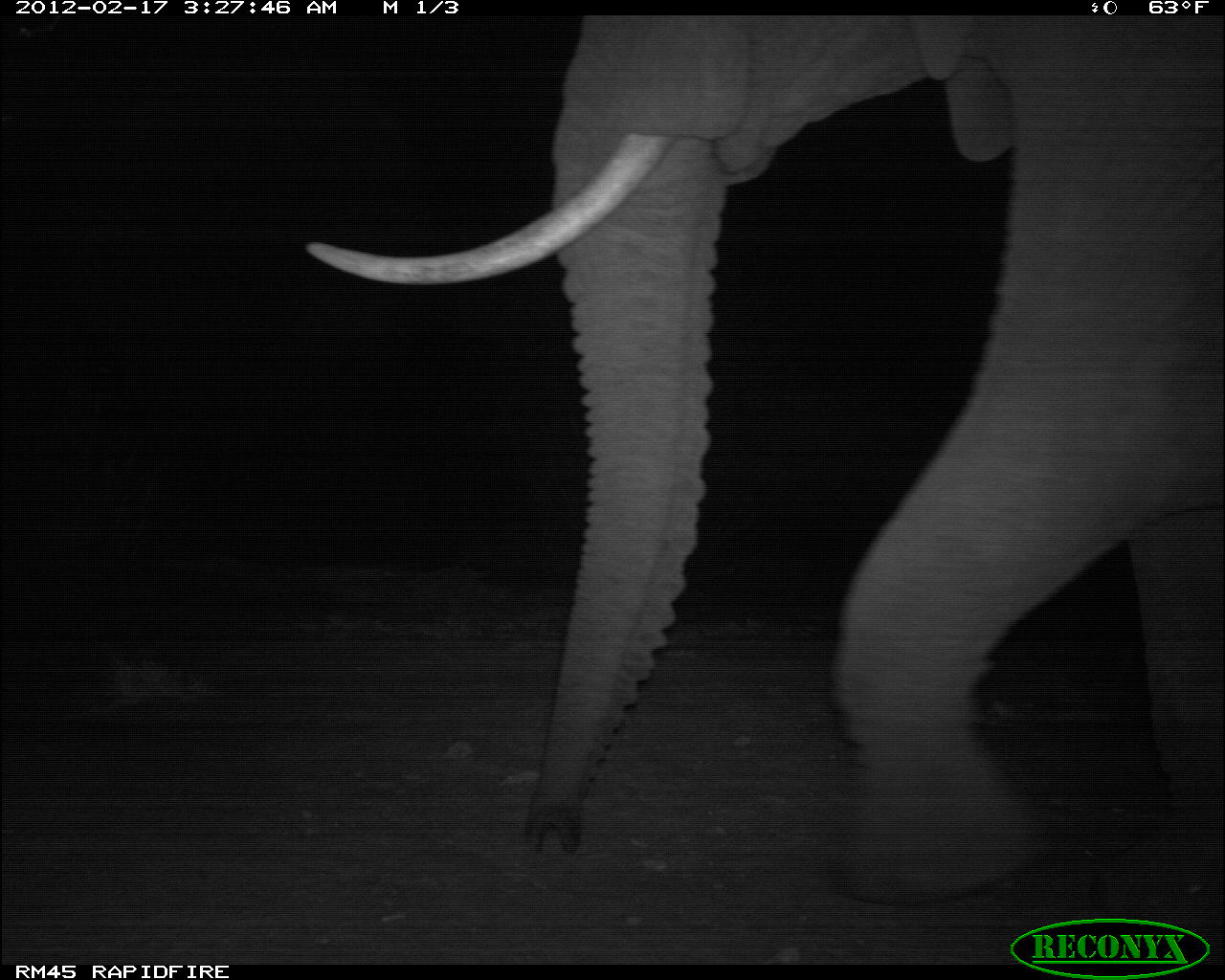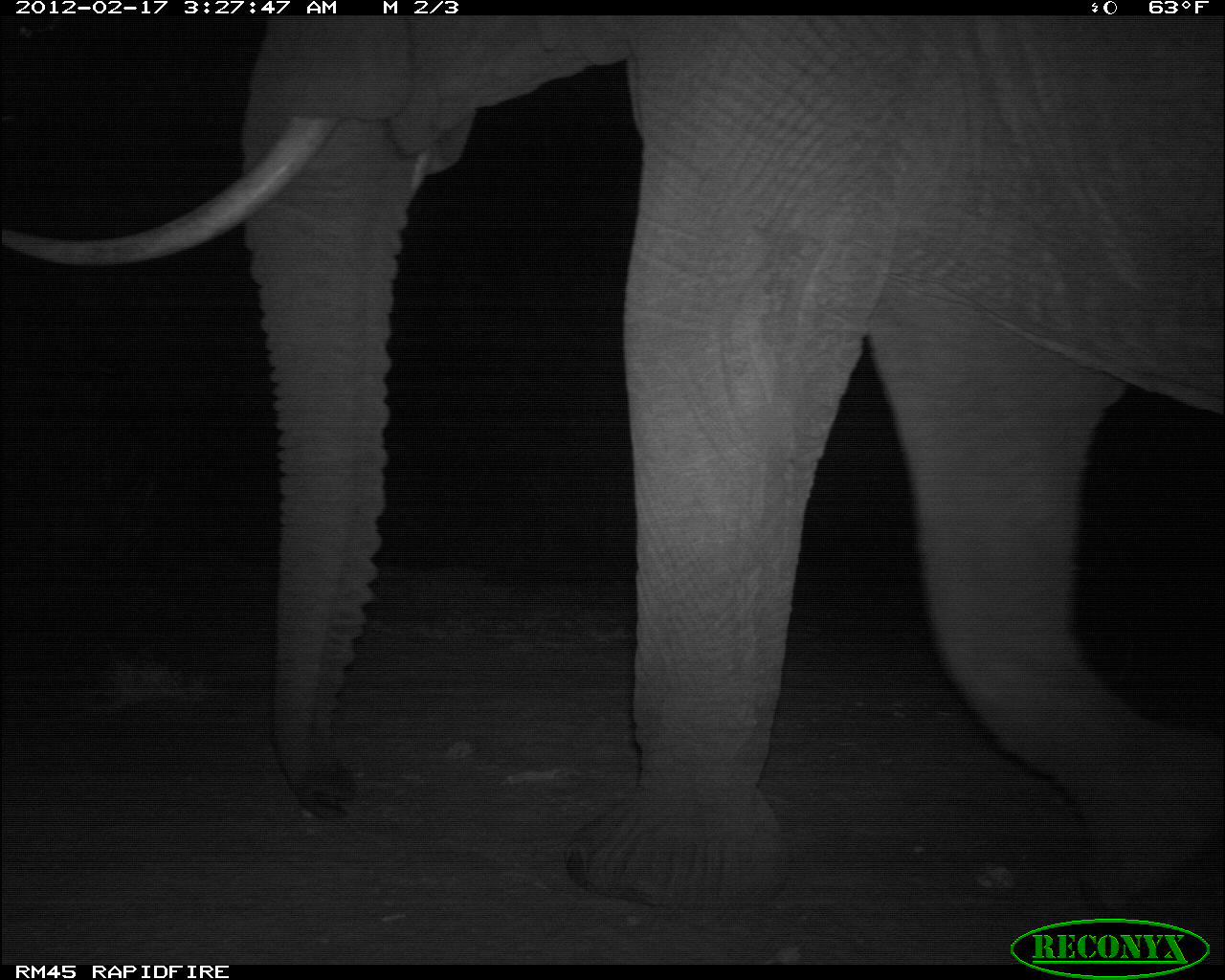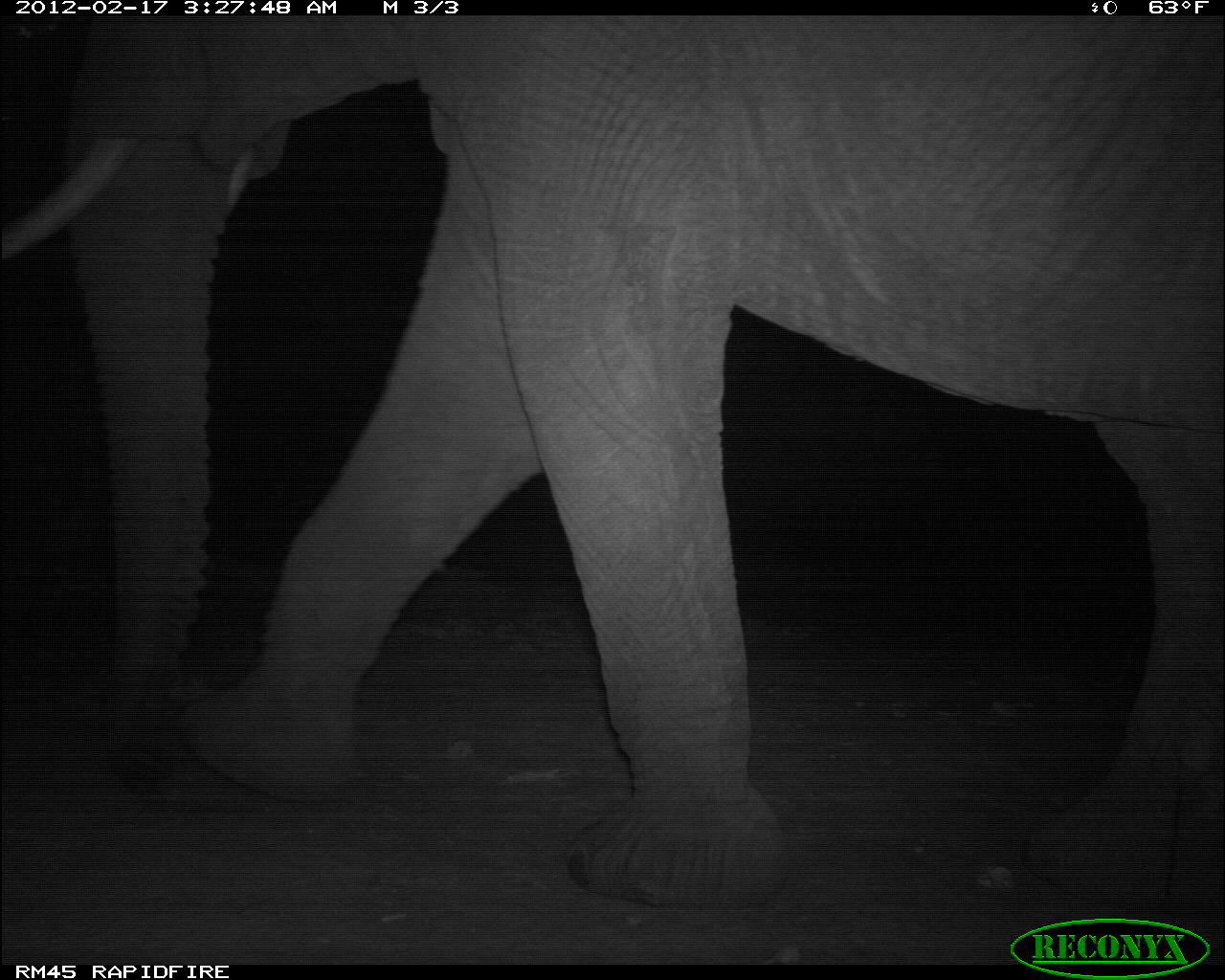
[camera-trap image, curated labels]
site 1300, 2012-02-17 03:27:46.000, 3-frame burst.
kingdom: Animalia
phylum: Chordata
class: Mammalia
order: Proboscidea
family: Elephantidae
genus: Loxodonta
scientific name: Loxodonta africana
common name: african bush elephant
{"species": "Loxodonta africana (african bush elephant)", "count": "1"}